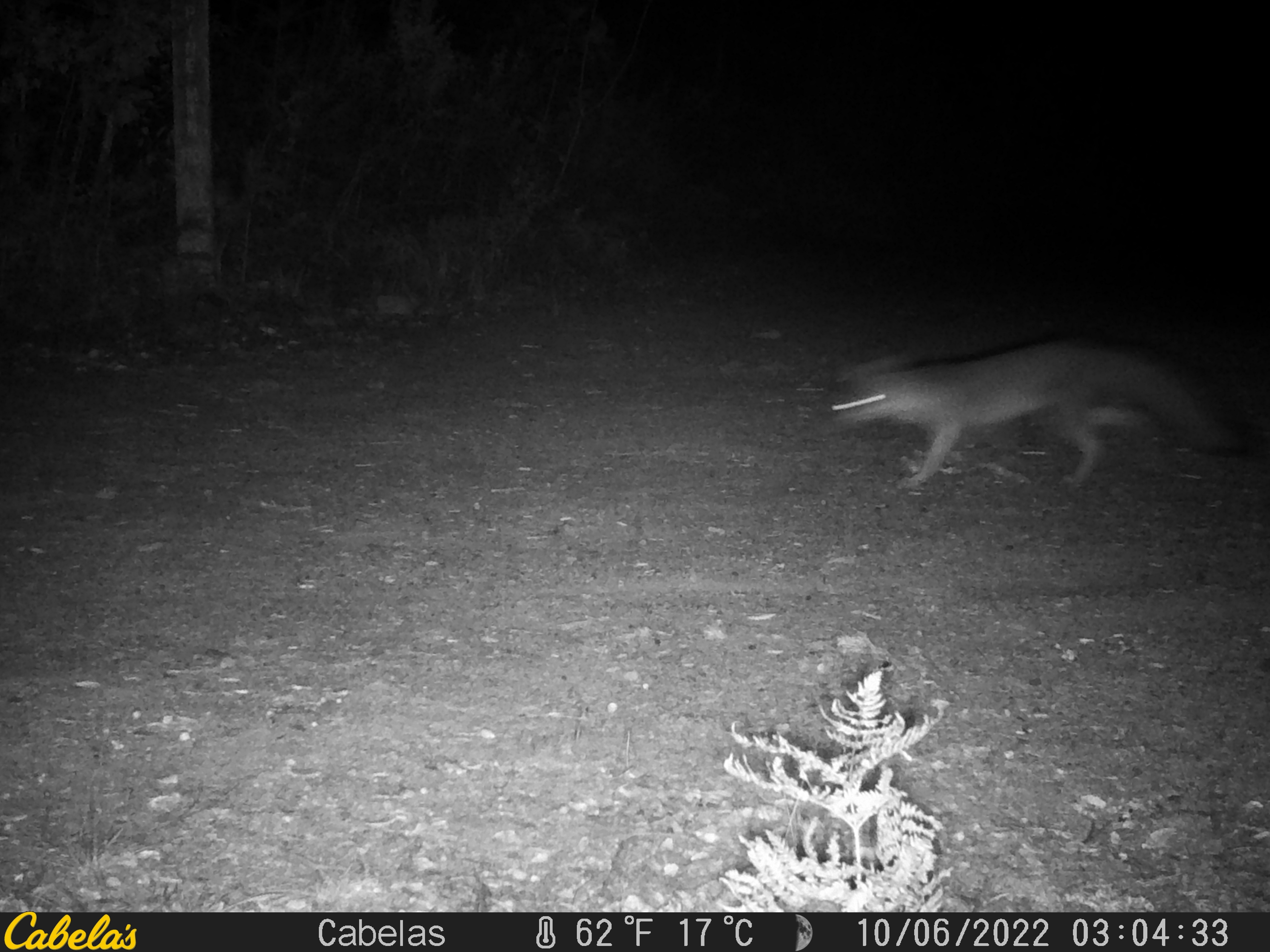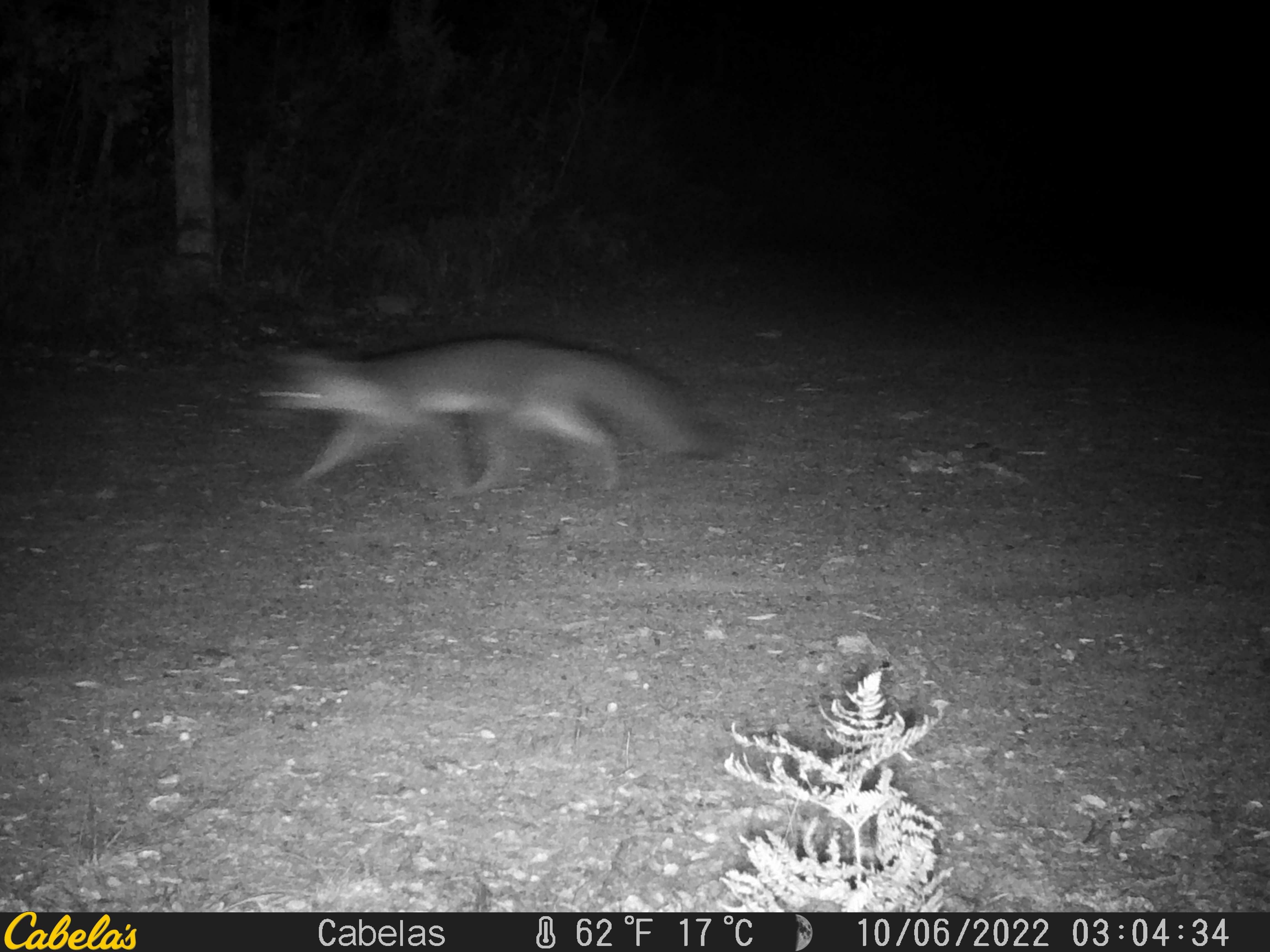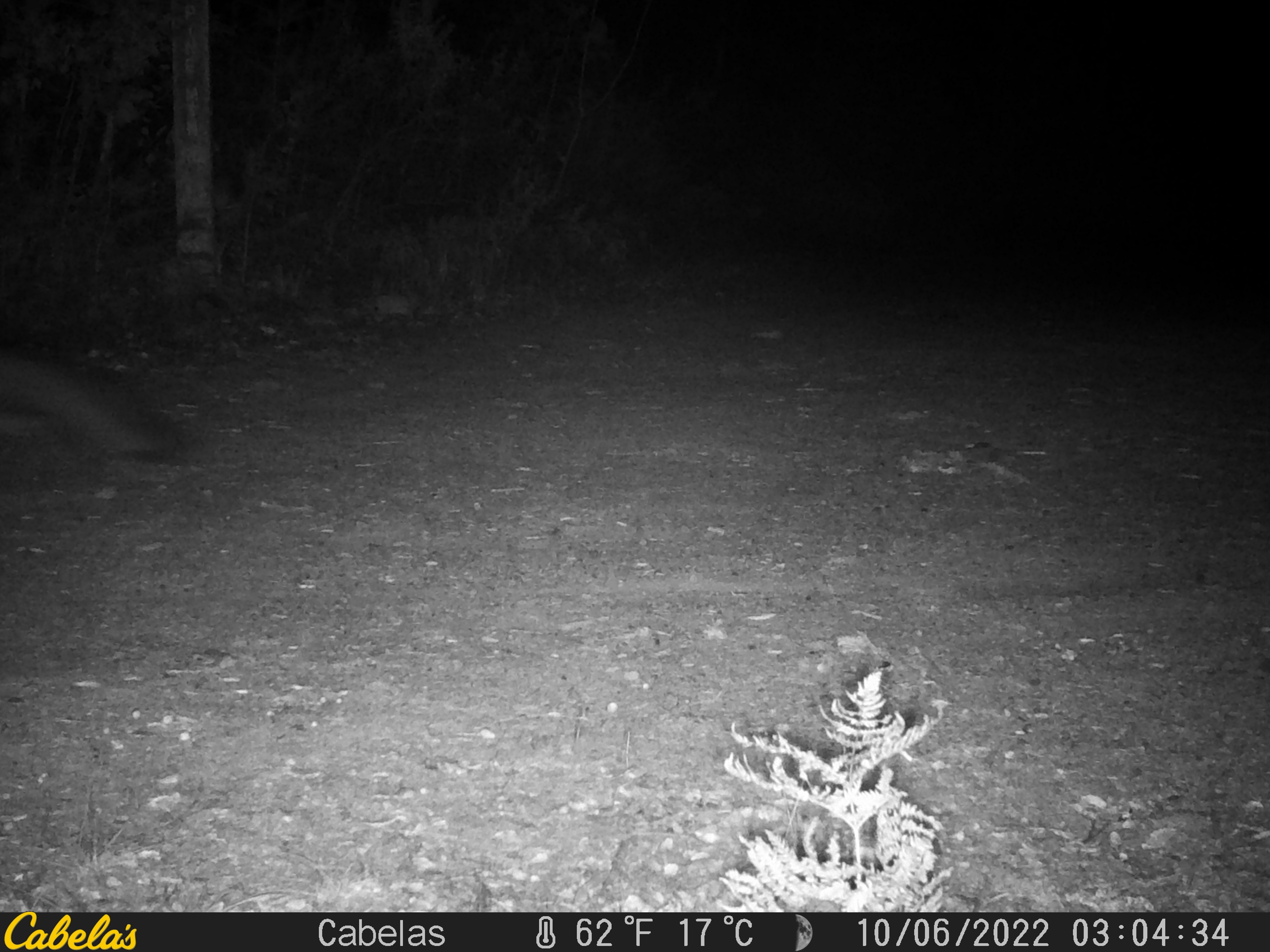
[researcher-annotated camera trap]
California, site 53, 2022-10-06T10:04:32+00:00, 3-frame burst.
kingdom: Animalia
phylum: Chordata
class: Mammalia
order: Carnivora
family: Canidae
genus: Urocyon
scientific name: Urocyon cinereoargenteus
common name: gray fox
Gray fox (Urocyon cinereoargenteus).